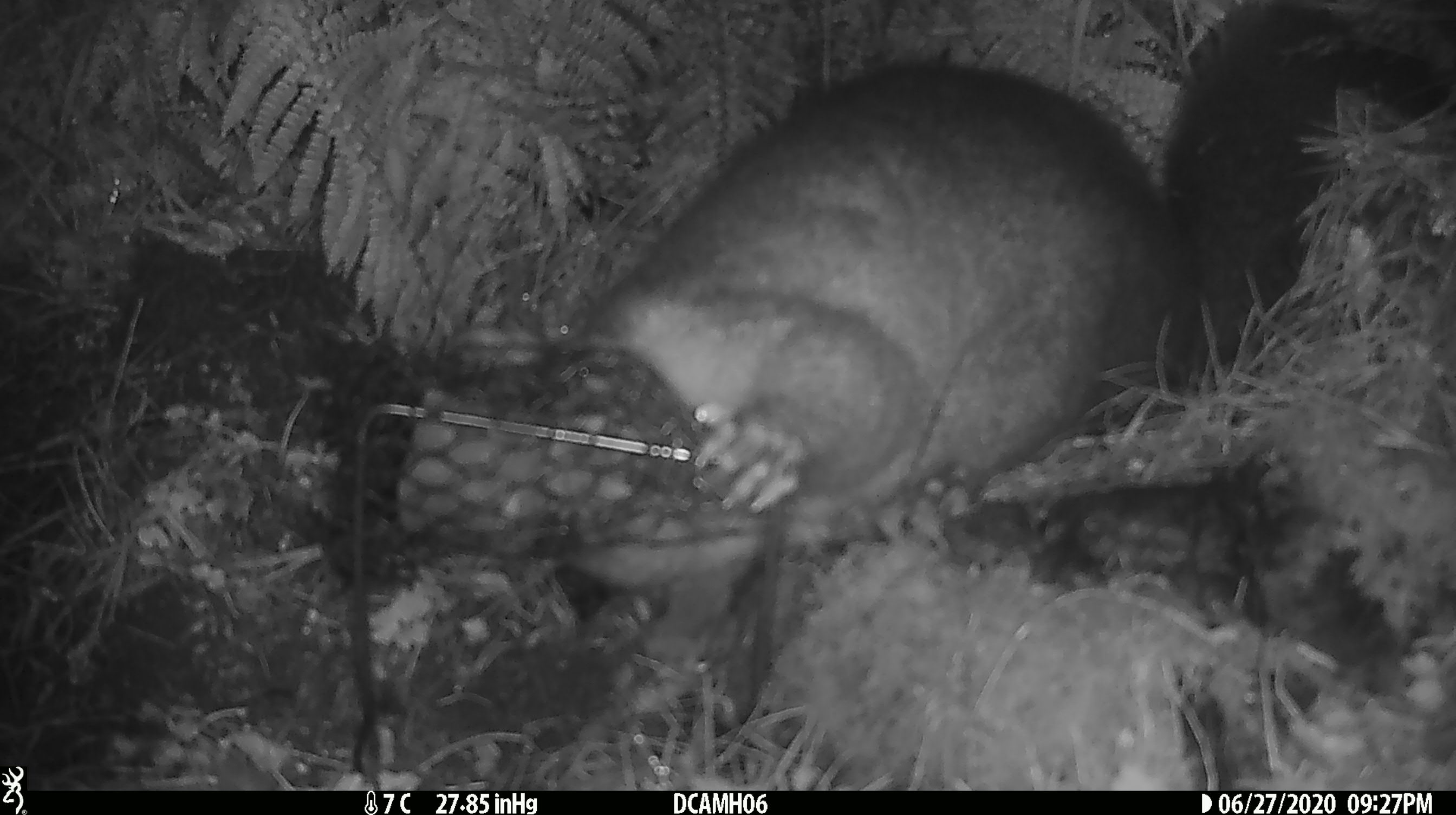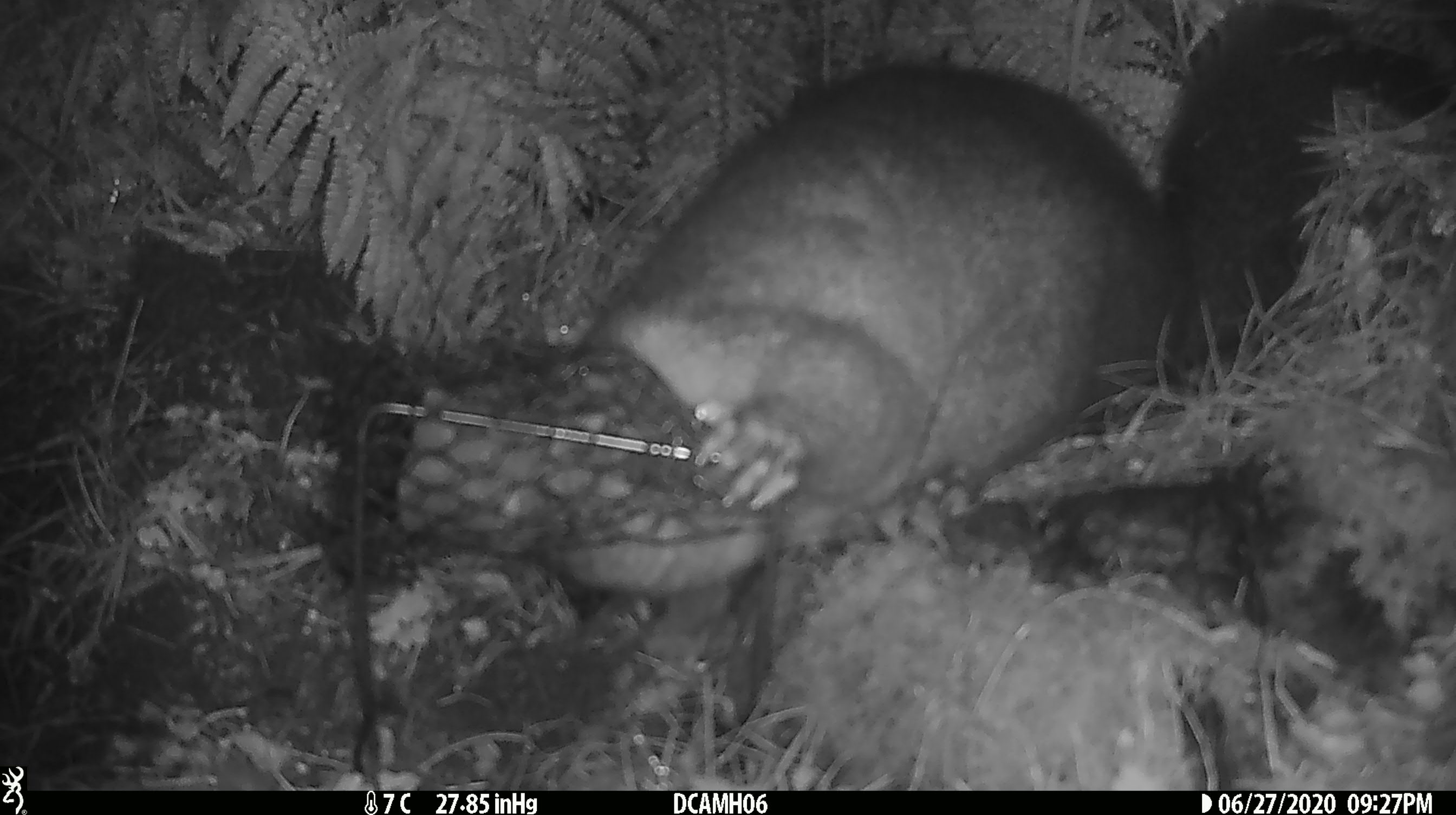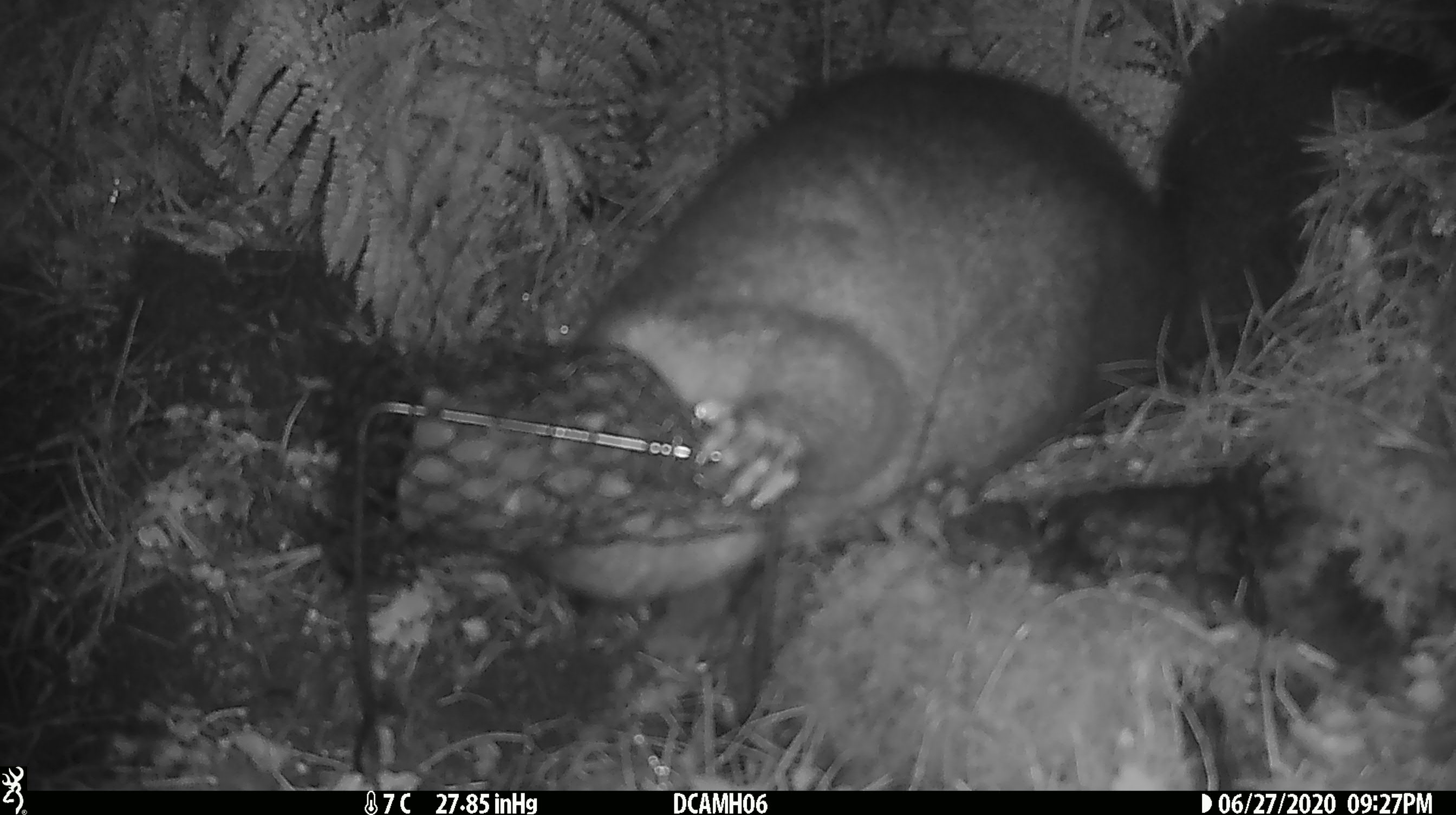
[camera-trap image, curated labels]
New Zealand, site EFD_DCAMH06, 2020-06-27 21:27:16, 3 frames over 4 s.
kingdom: Animalia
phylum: Chordata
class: Mammalia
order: Diprotodontia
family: Phalangeridae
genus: Trichosurus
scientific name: Trichosurus vulpecula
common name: common brushtail possum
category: possum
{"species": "possum (common brushtail possum) (Trichosurus vulpecula)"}